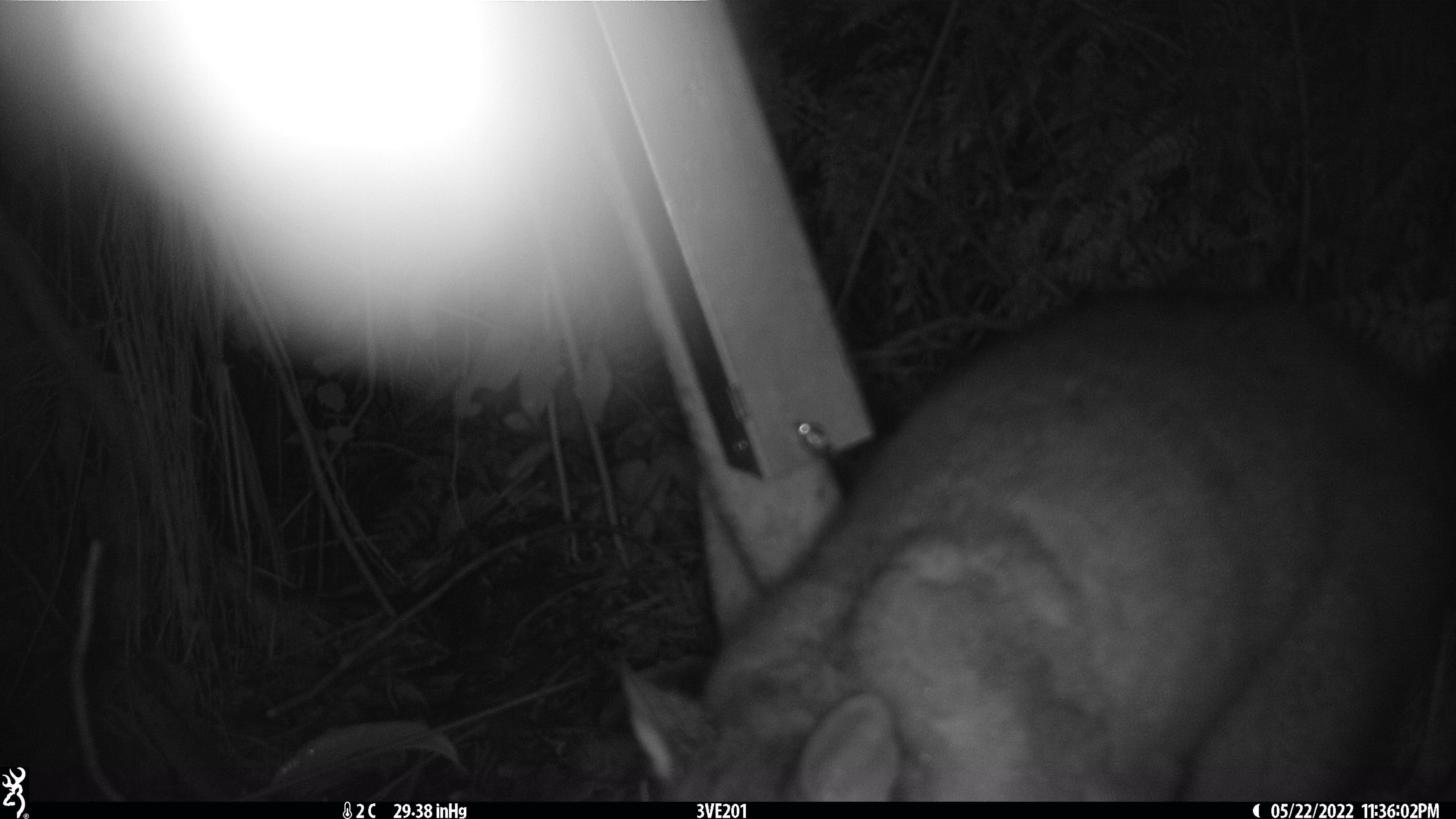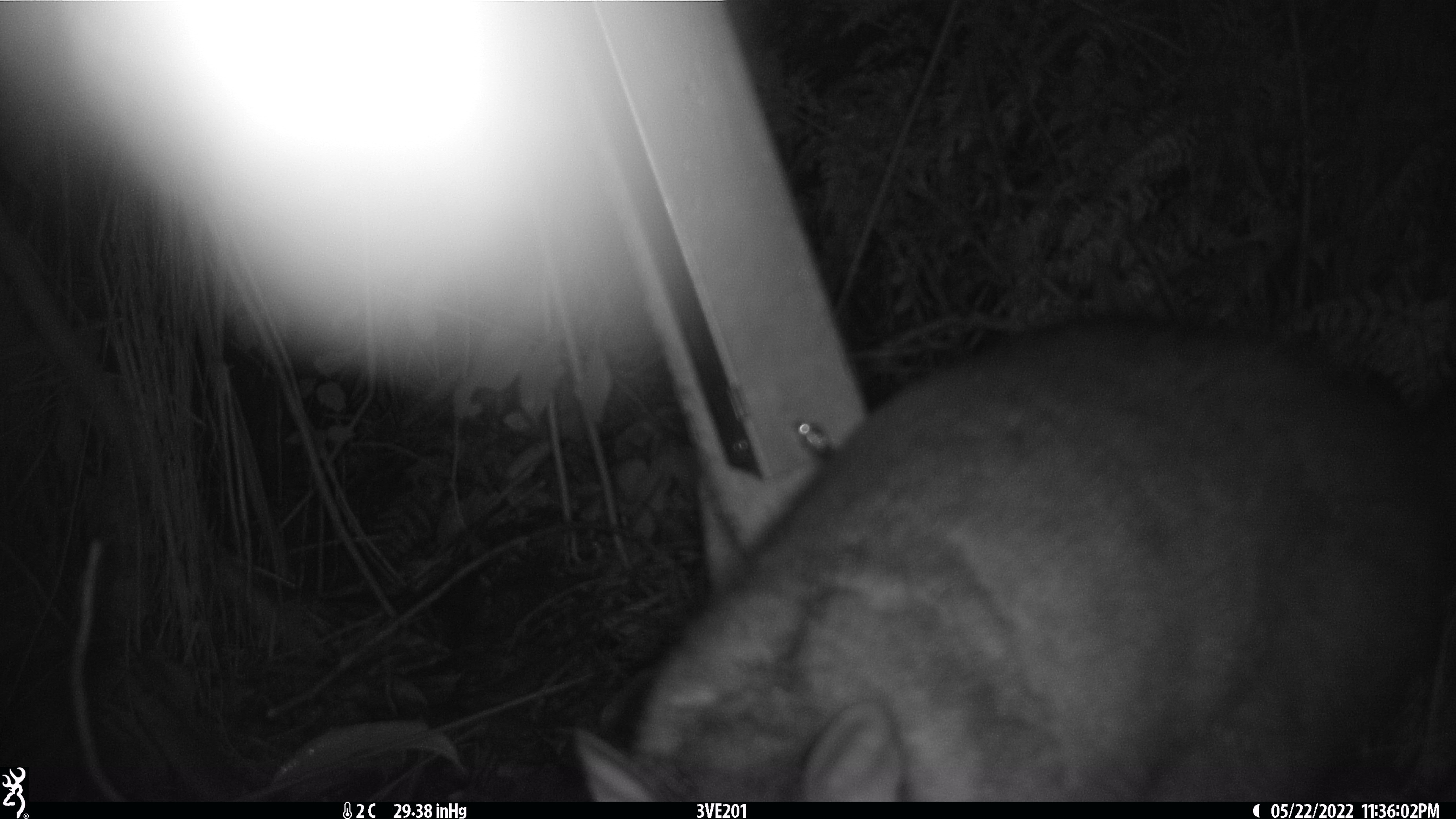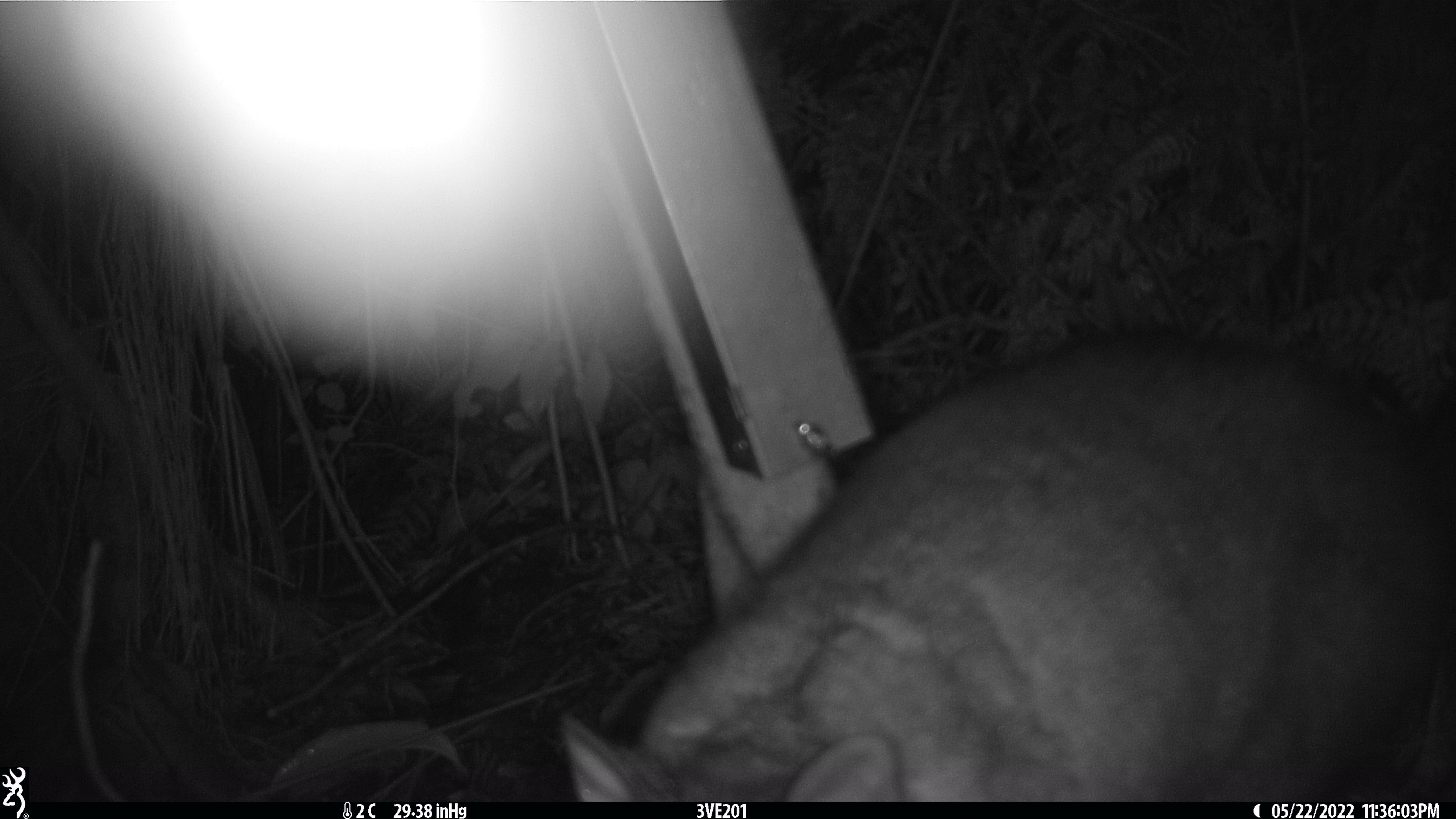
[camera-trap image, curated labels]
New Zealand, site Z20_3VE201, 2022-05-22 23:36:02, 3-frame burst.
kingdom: Animalia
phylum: Chordata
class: Mammalia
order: Diprotodontia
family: Phalangeridae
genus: Trichosurus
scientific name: Trichosurus vulpecula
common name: common brushtail possum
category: possum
Possum (common brushtail possum) (Trichosurus vulpecula).